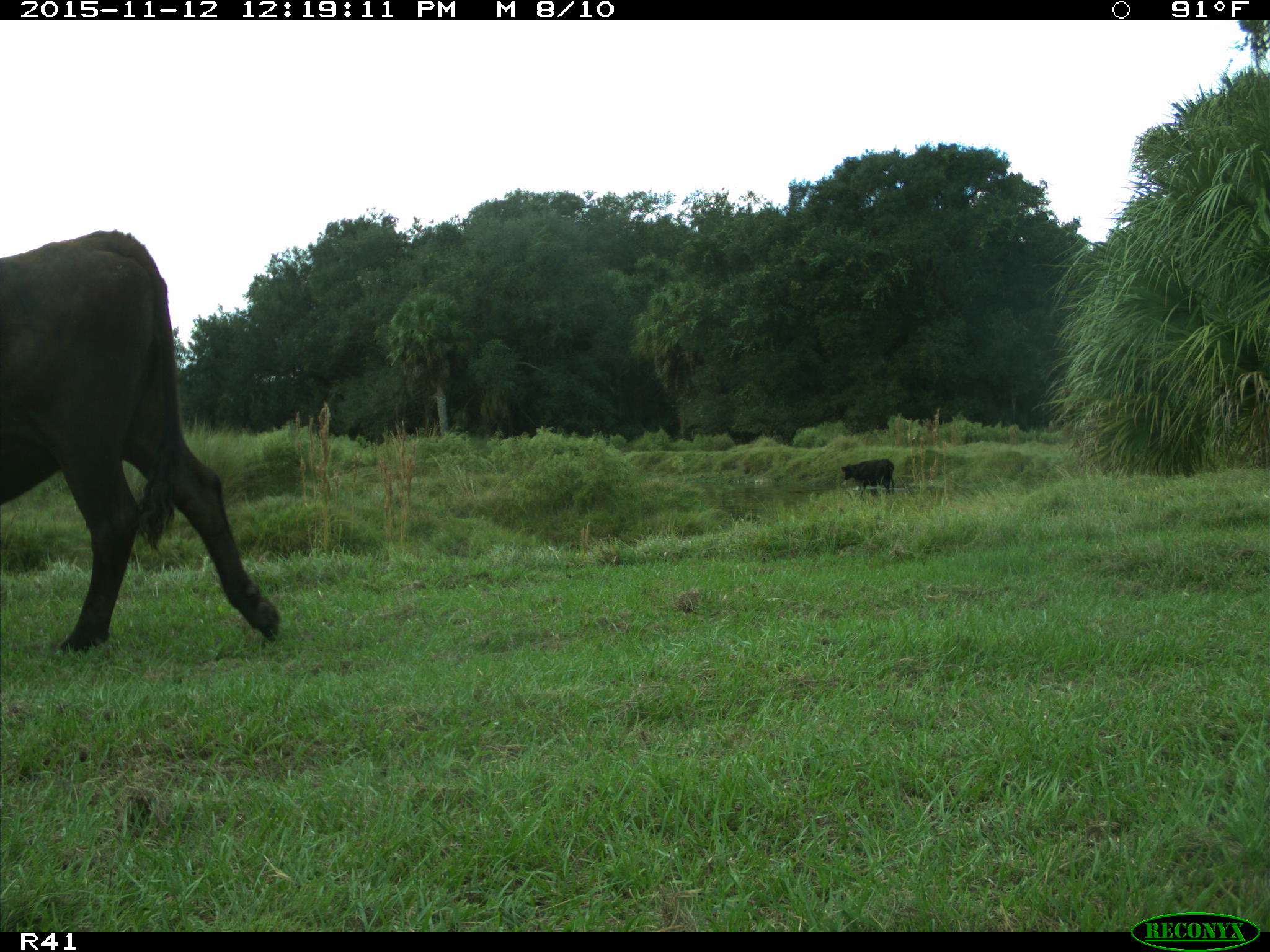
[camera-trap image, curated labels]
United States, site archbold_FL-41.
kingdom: Animalia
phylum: Chordata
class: Mammalia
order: Artiodactyla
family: Bovidae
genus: Bos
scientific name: Bos taurus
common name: domestic cow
Bos taurus (domestic cow).